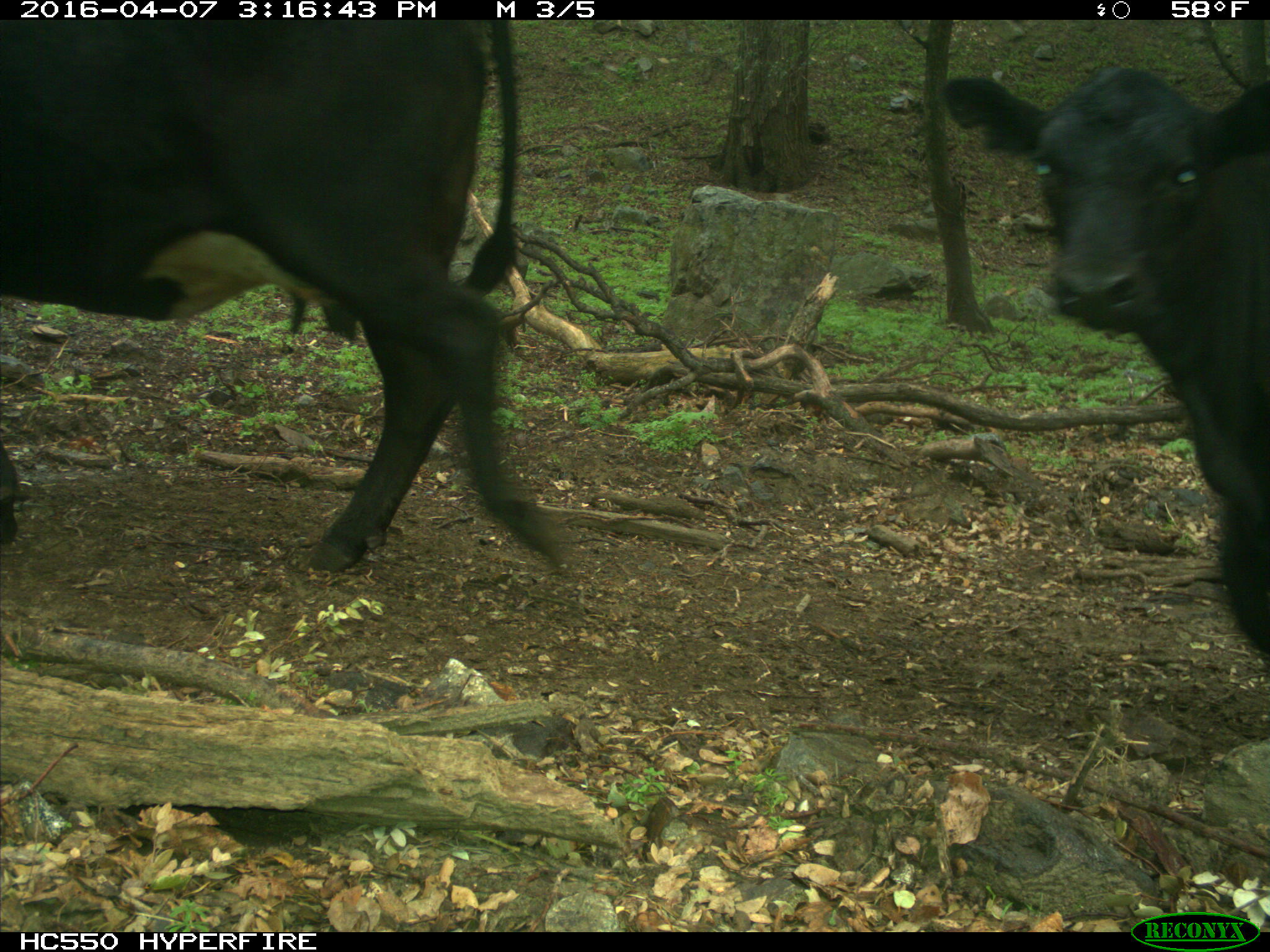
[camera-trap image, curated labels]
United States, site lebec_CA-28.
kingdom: Animalia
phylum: Chordata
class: Mammalia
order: Artiodactyla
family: Bovidae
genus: Bos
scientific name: Bos taurus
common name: domestic cow